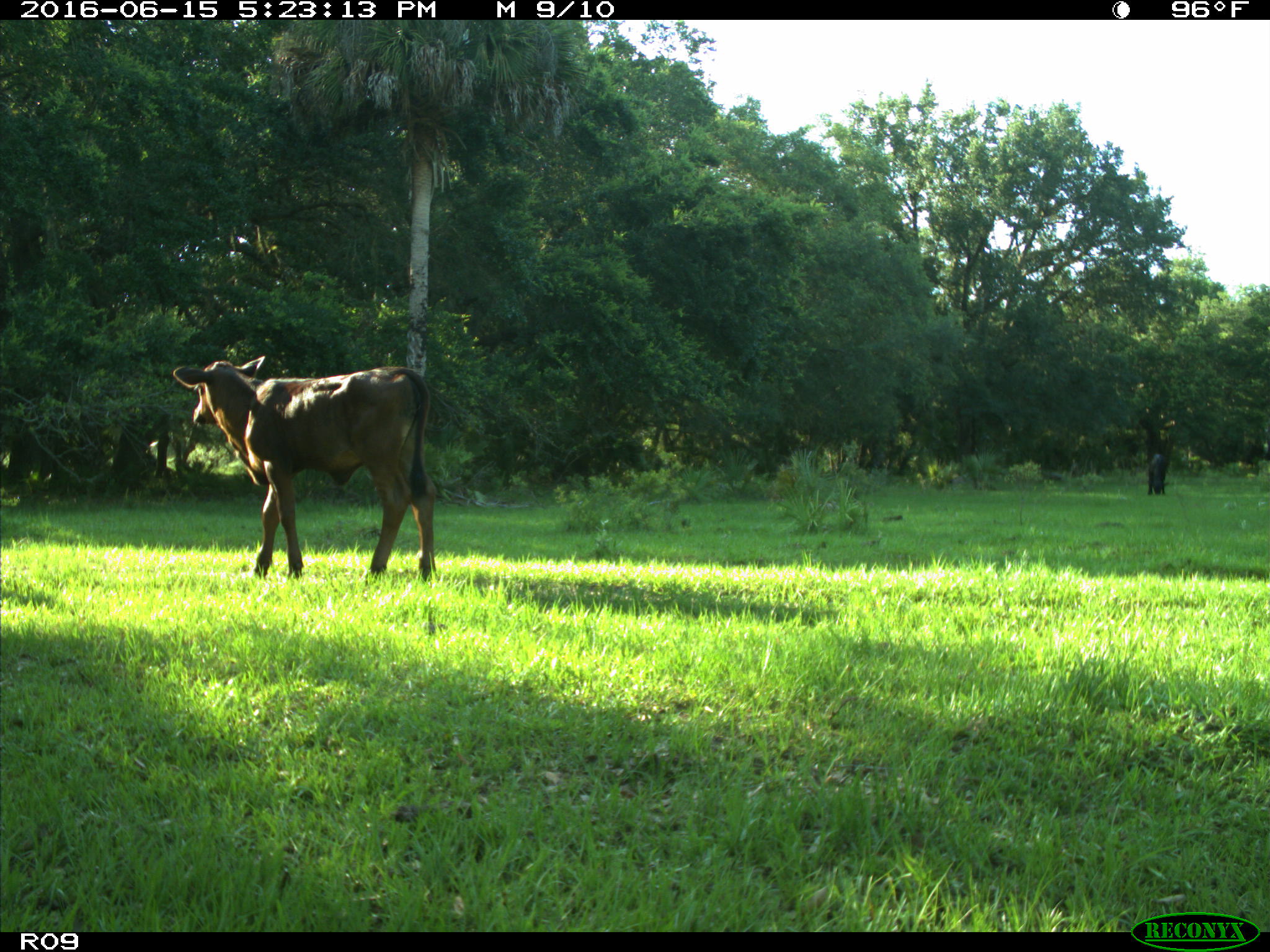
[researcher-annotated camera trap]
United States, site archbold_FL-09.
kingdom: Animalia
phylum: Chordata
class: Mammalia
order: Artiodactyla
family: Bovidae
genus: Bos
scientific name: Bos taurus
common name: domestic cow